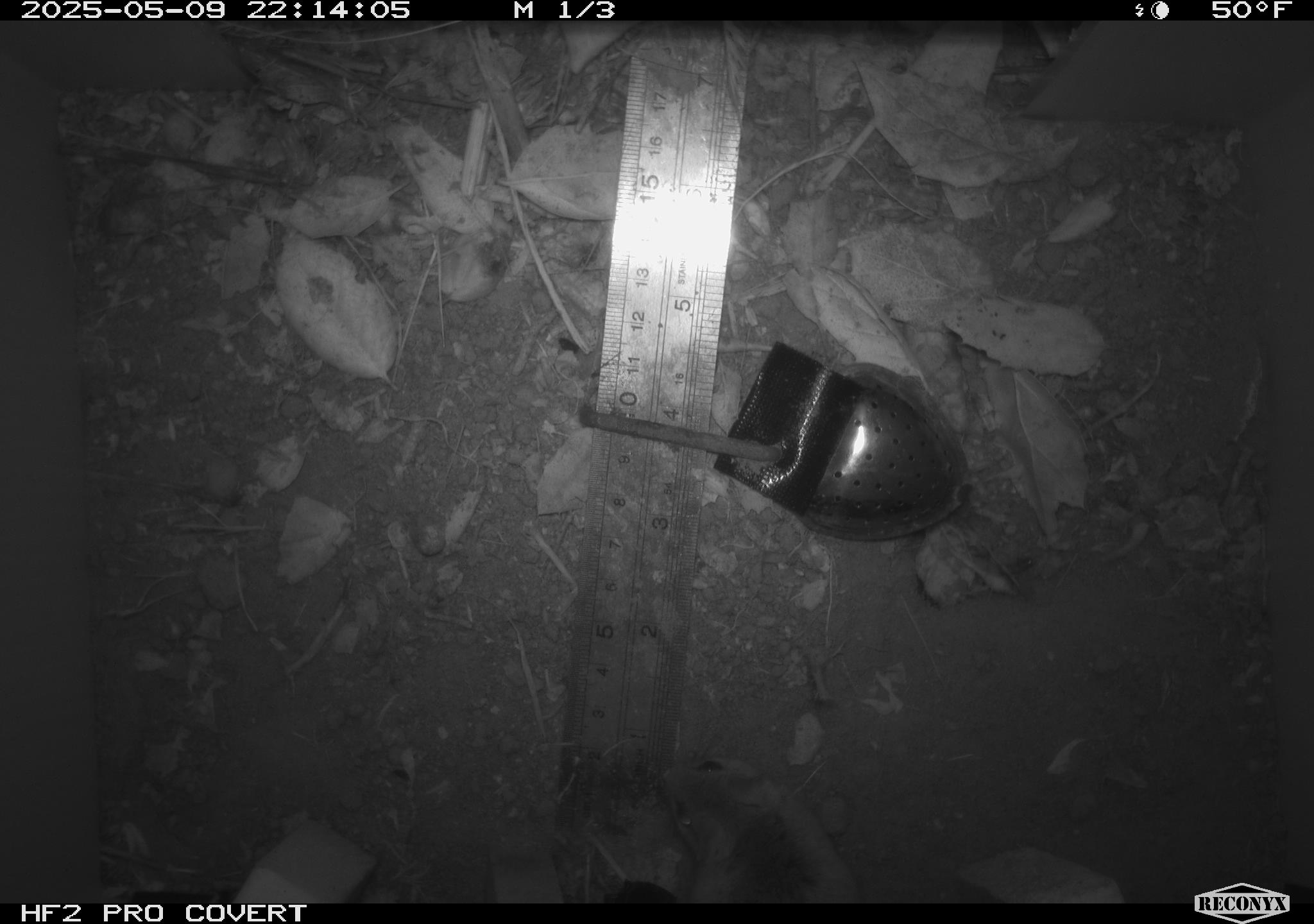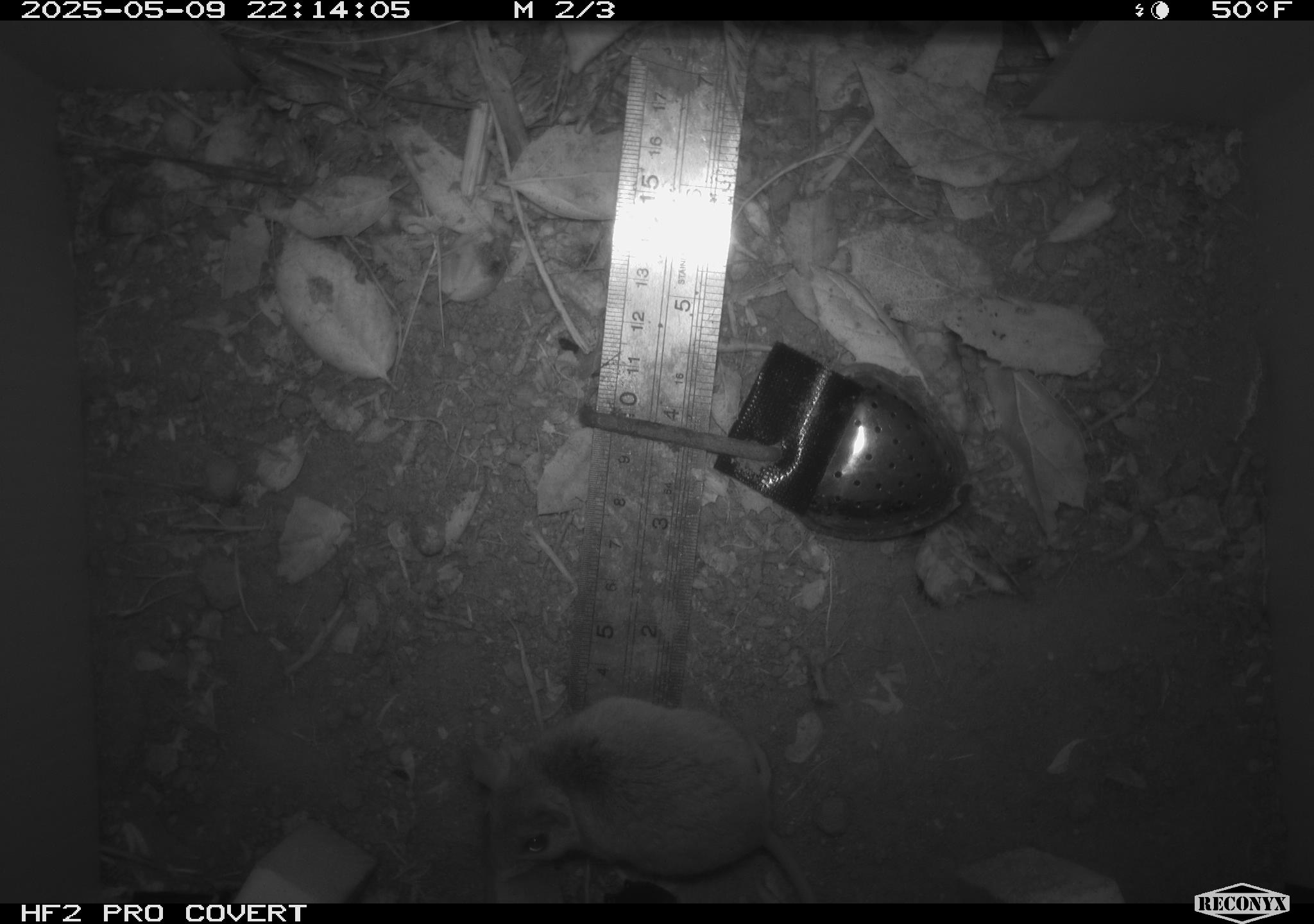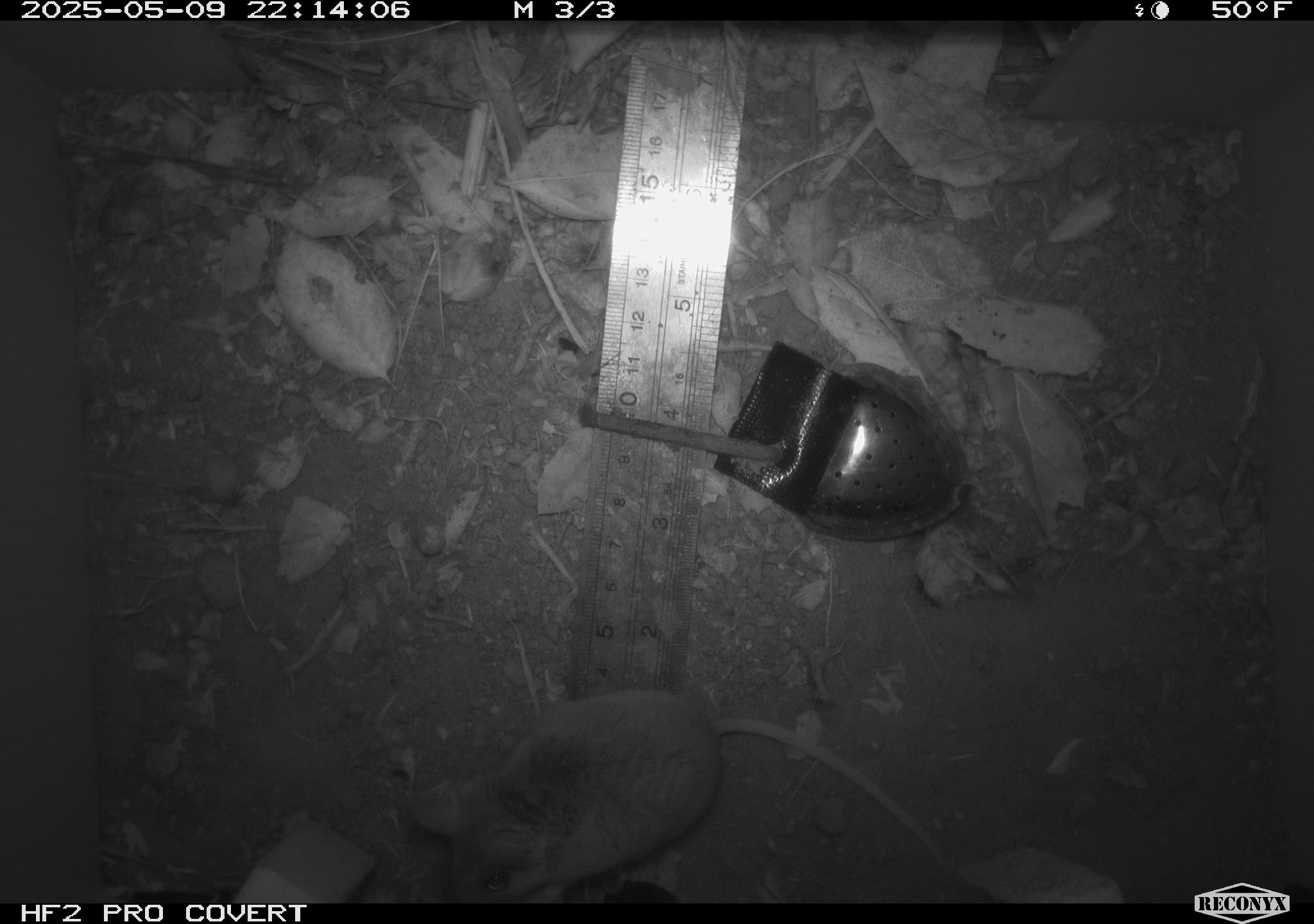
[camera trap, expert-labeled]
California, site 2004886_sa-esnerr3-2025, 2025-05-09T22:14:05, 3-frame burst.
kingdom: Animalia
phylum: Chordata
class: Mammalia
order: Rodentia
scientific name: Rodentia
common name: rodent